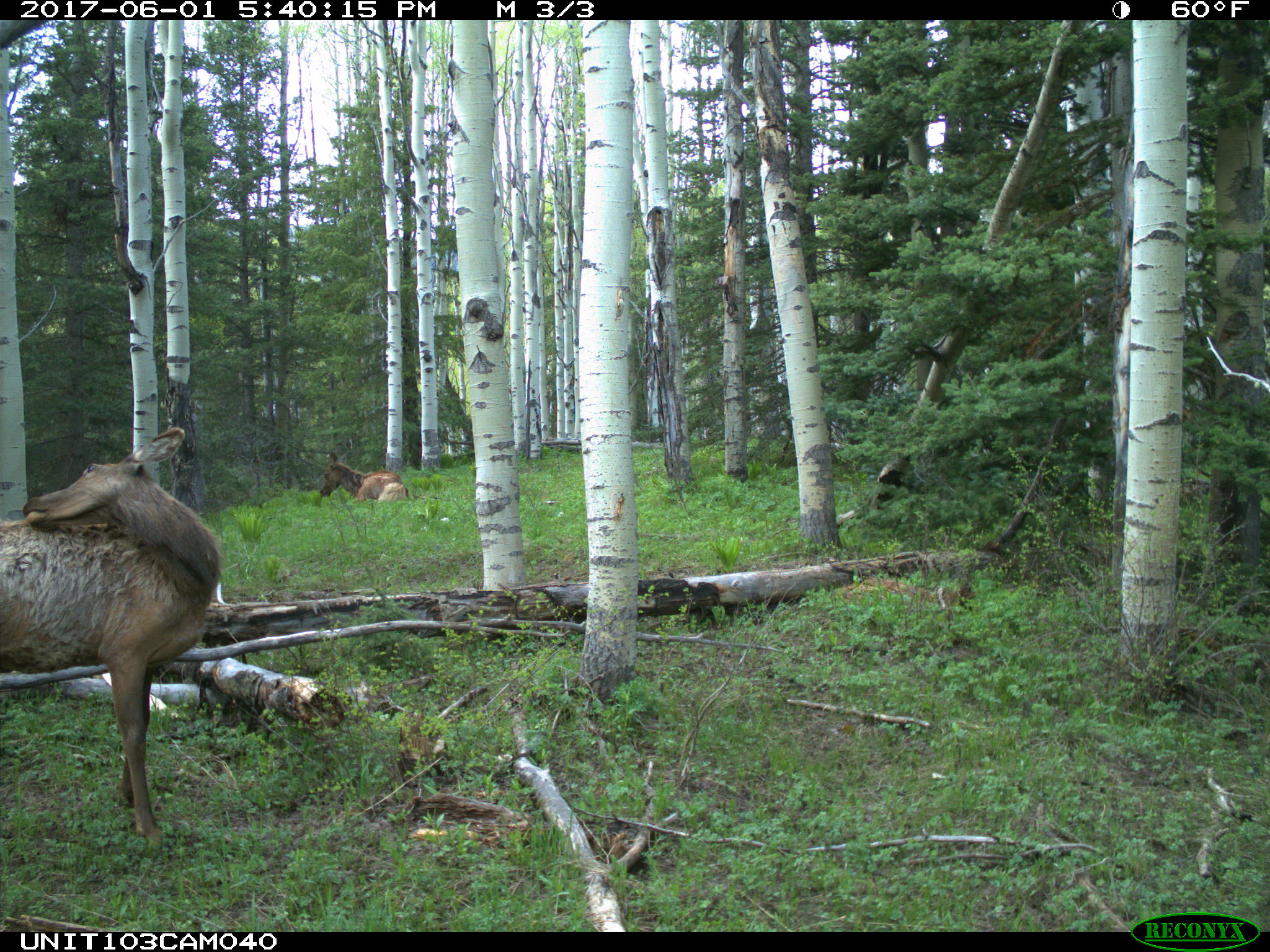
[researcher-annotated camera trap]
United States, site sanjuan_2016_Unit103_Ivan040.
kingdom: Animalia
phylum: Chordata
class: Mammalia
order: Artiodactyla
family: Cervidae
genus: Cervus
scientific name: Cervus elaphus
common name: red deer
Cervus elaphus (red deer).